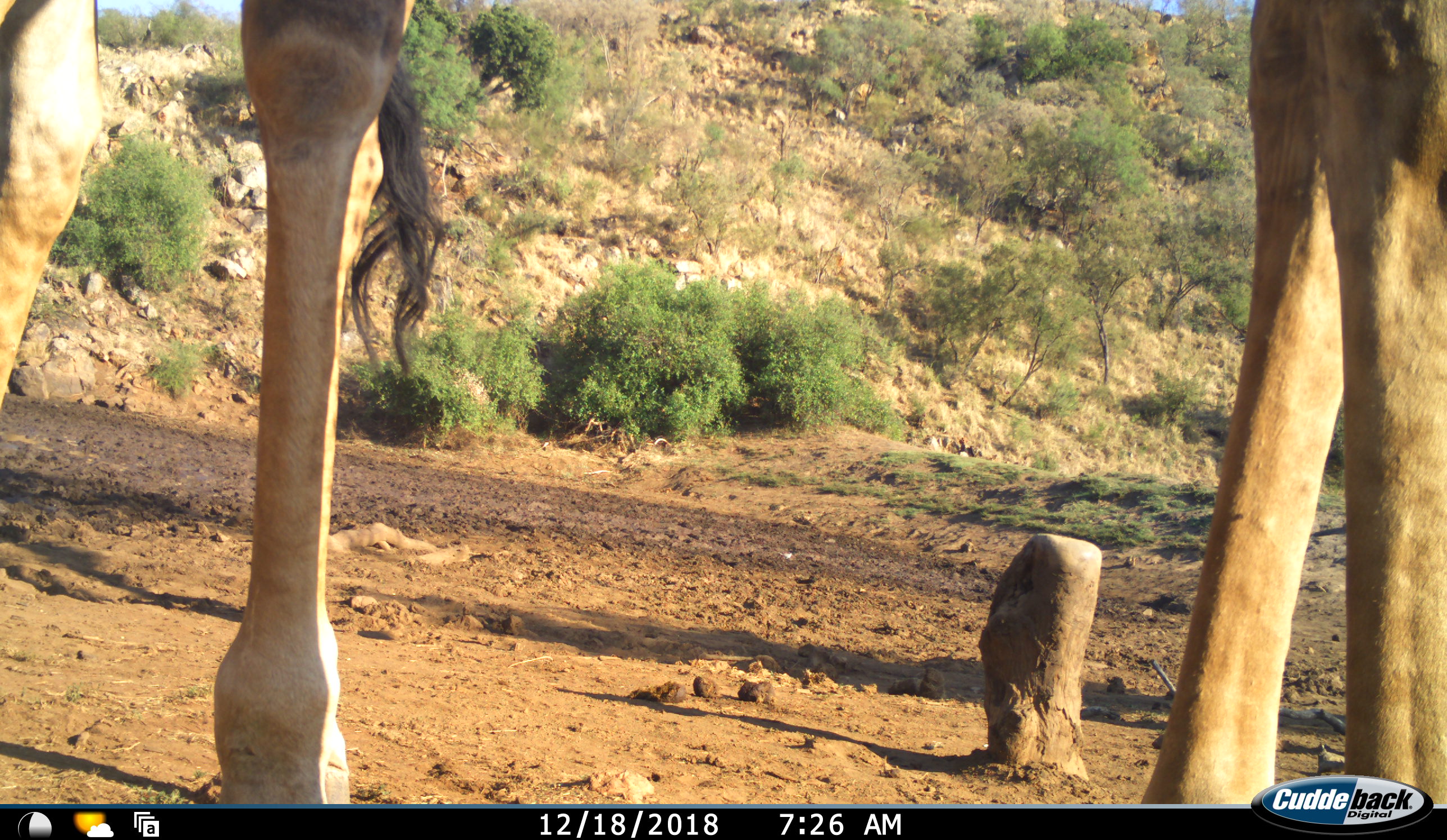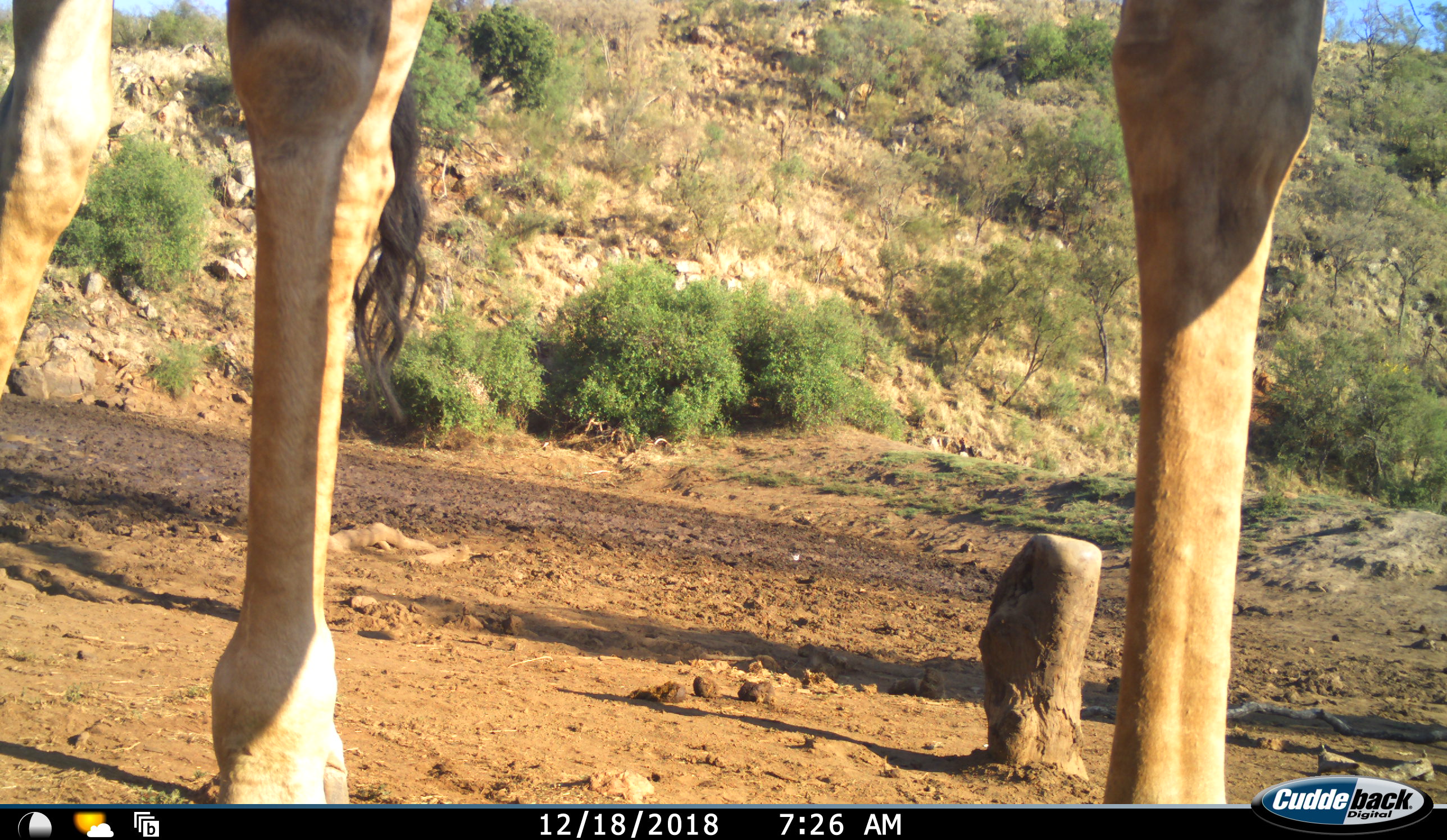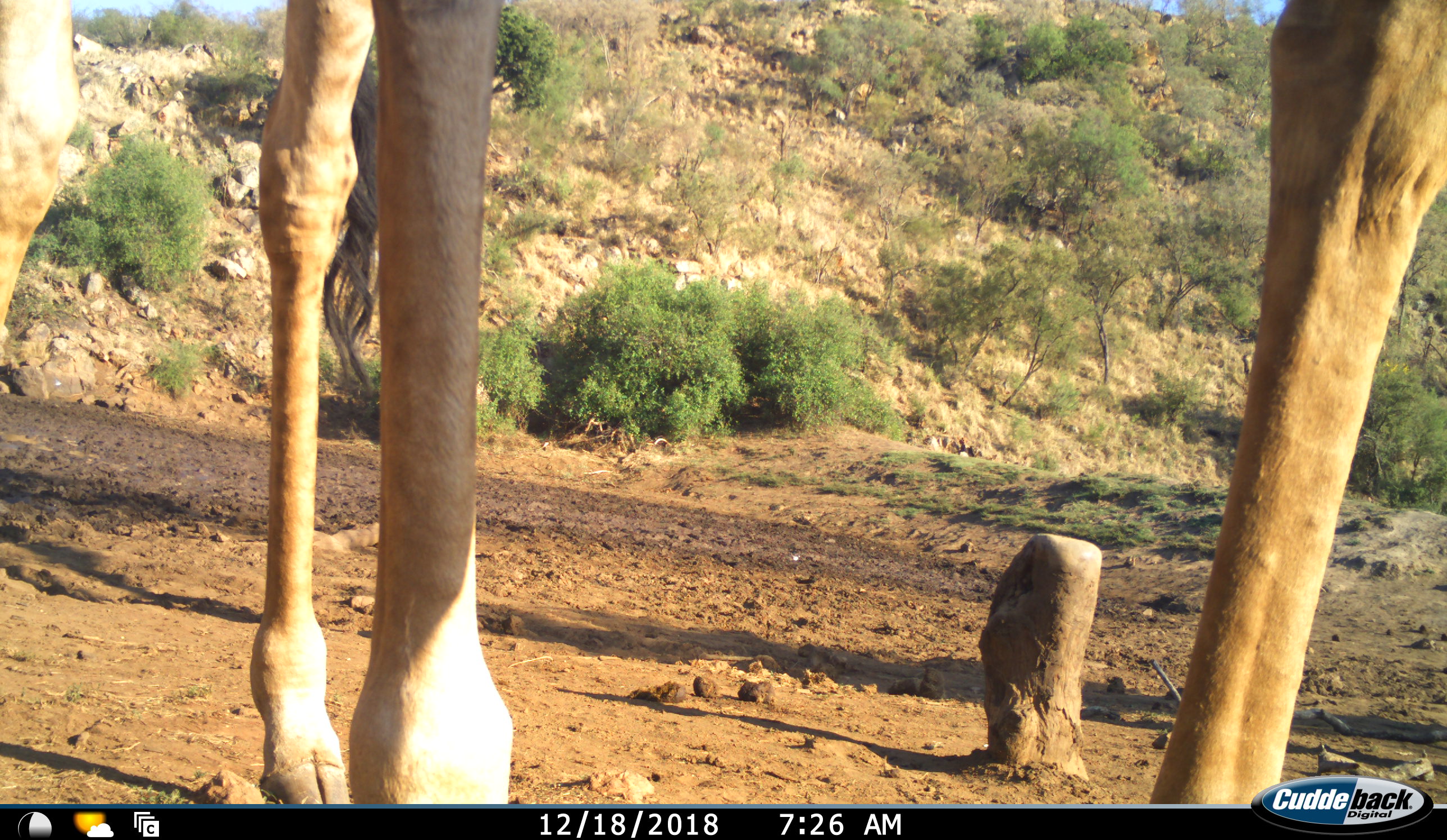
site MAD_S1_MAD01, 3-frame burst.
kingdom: Animalia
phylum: Chordata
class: Mammalia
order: Artiodactyla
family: Giraffidae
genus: Giraffa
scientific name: Giraffa camelopardalis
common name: giraffe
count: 1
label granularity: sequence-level